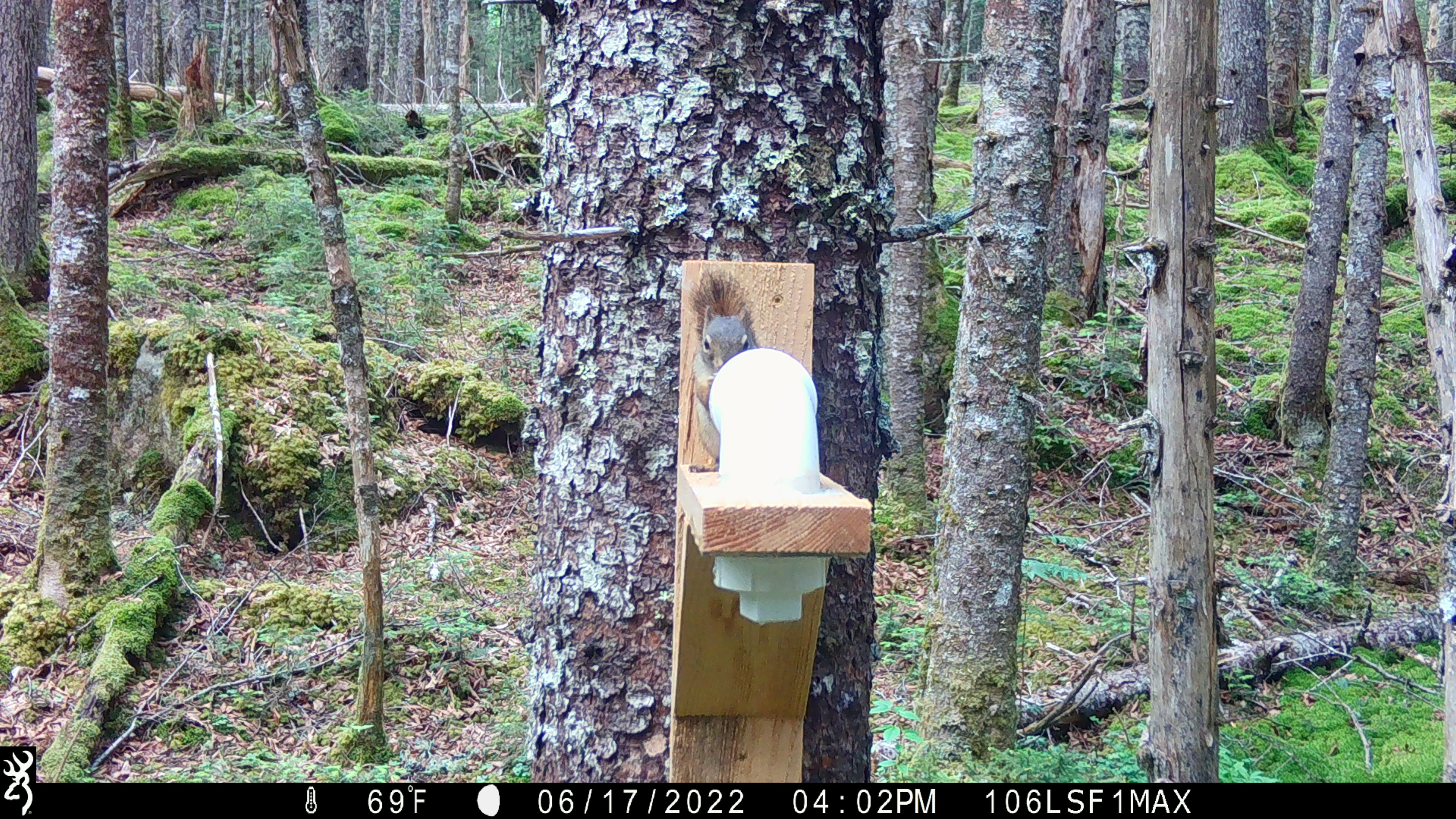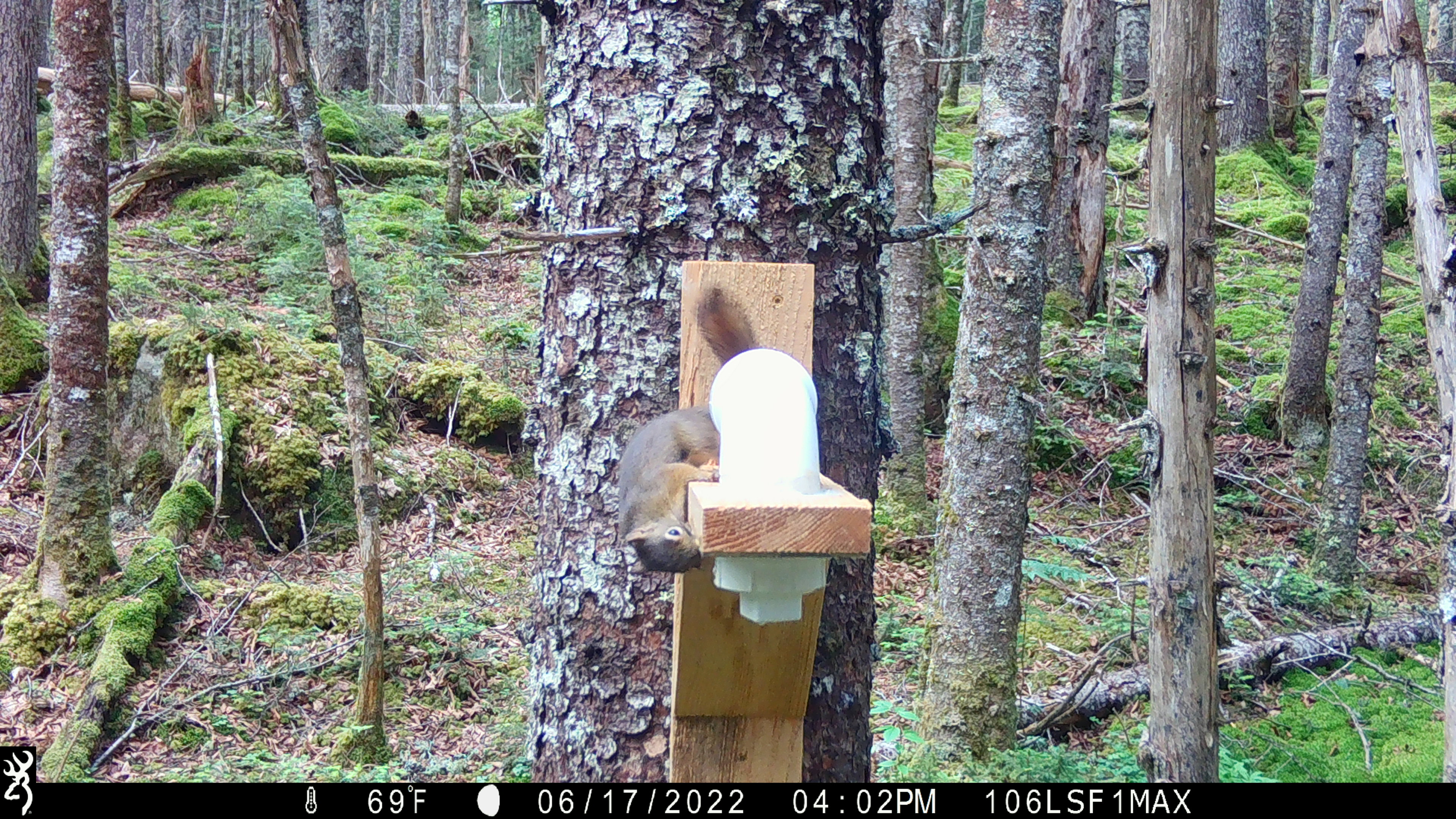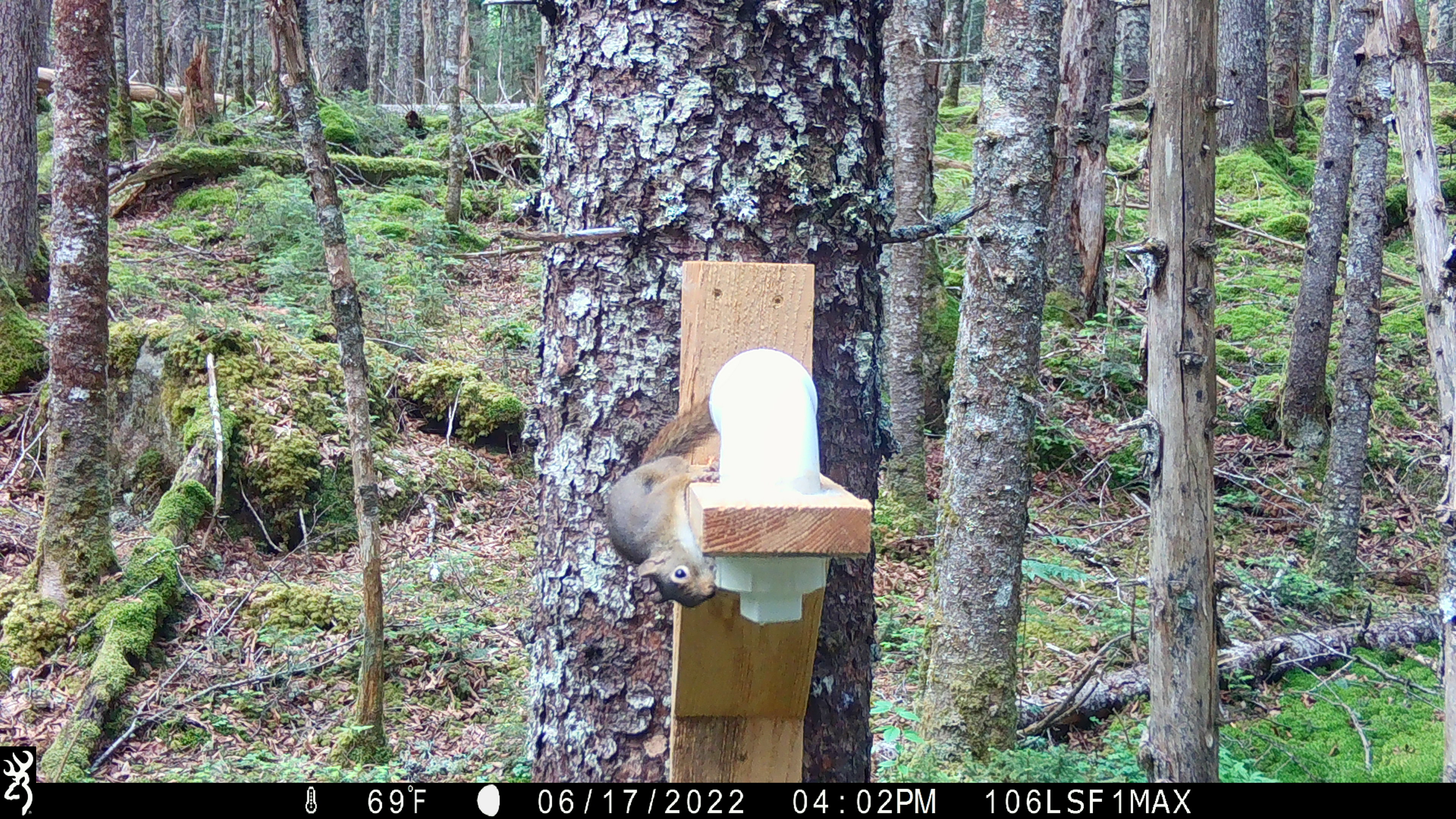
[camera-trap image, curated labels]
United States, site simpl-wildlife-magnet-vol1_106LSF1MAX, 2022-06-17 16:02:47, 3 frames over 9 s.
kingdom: Animalia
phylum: Chordata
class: Mammalia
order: Rodentia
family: Sciuridae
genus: Tamiasciurus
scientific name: Tamiasciurus hudsonicus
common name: red squirrel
Red squirrel (Tamiasciurus hudsonicus).